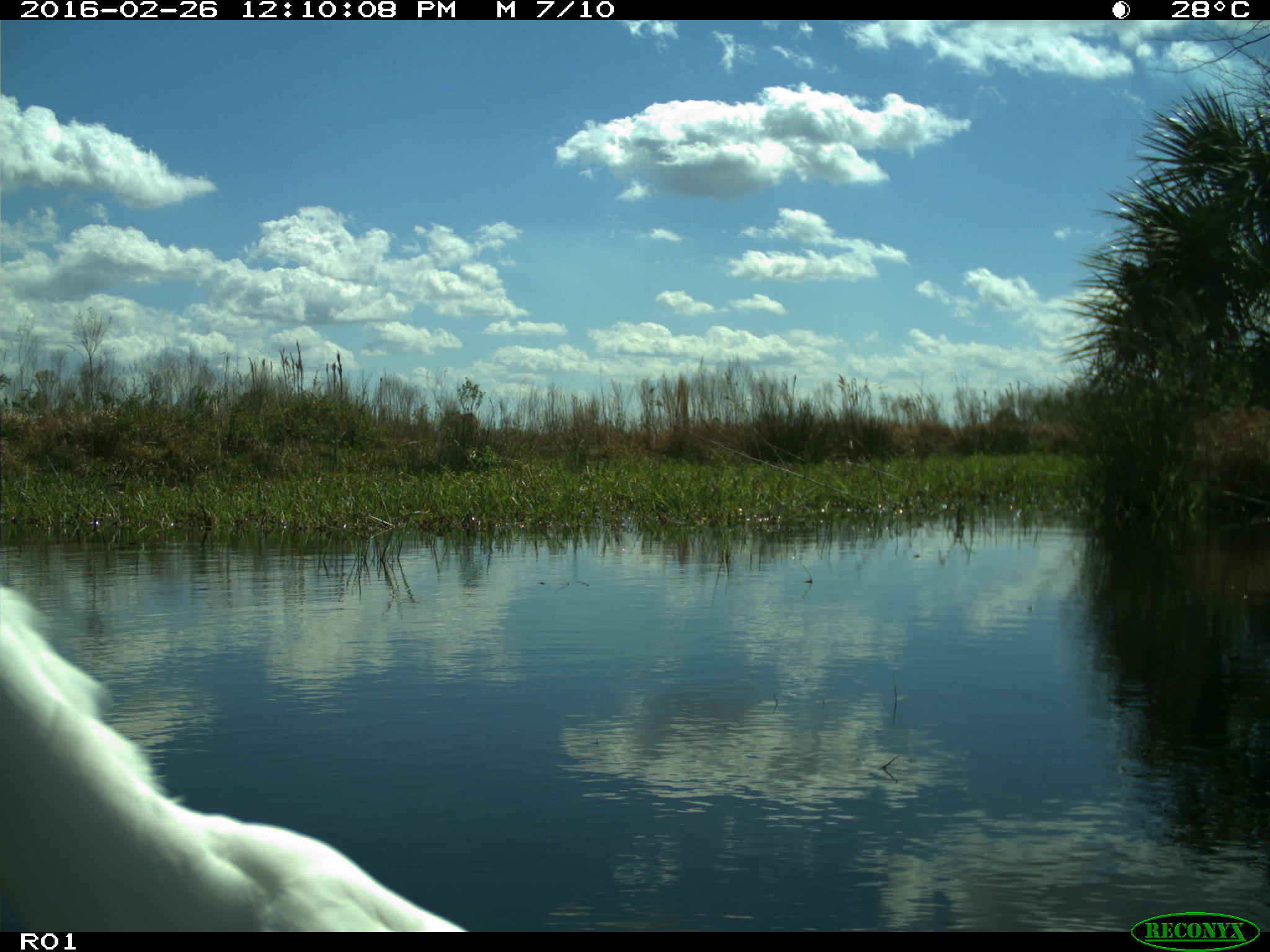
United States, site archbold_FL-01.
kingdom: Animalia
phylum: Chordata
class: Aves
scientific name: Aves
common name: birds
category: unidentified bird